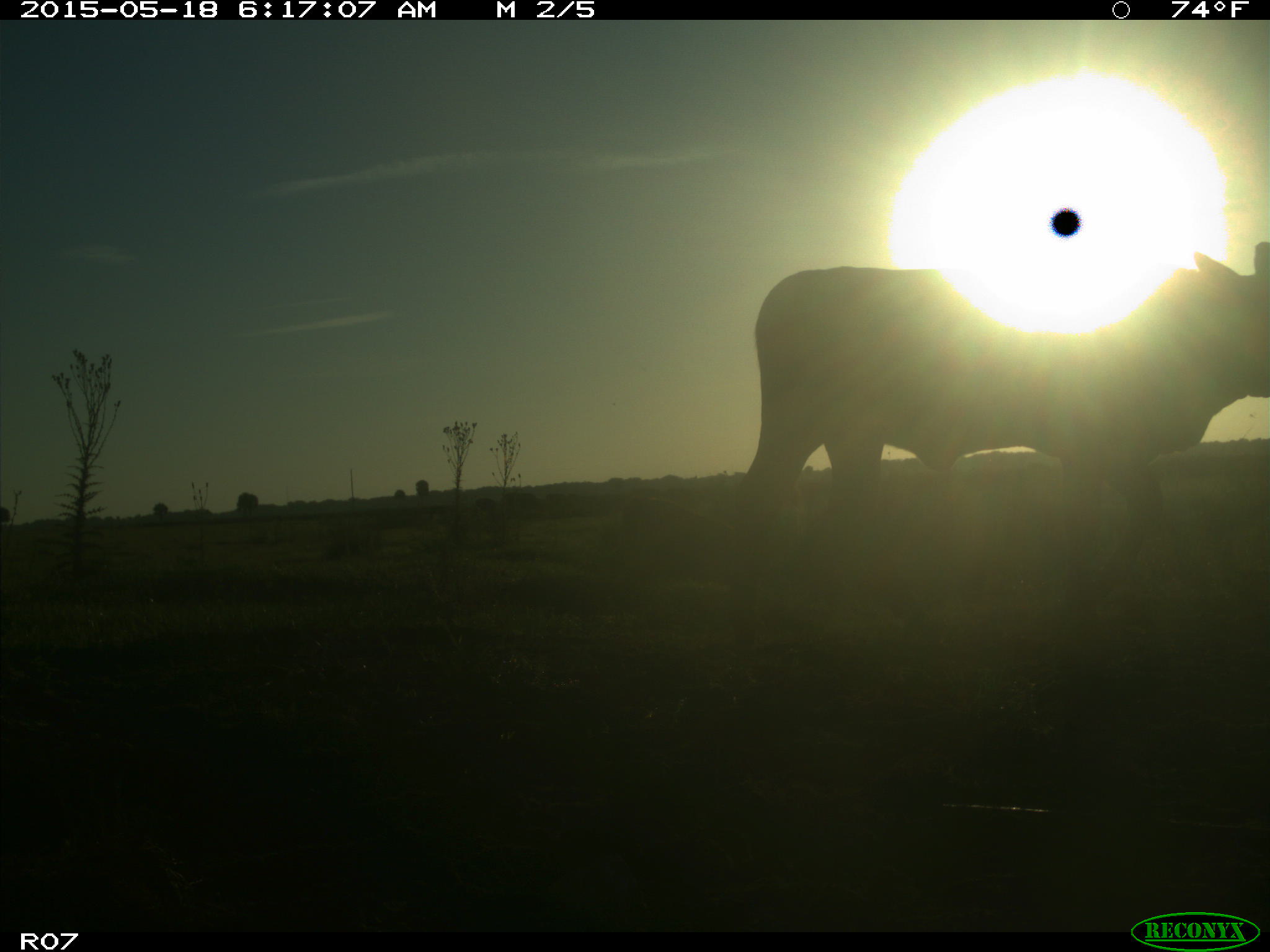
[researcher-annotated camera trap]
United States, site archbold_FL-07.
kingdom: Animalia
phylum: Chordata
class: Mammalia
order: Artiodactyla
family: Bovidae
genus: Bos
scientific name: Bos taurus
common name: domestic cow